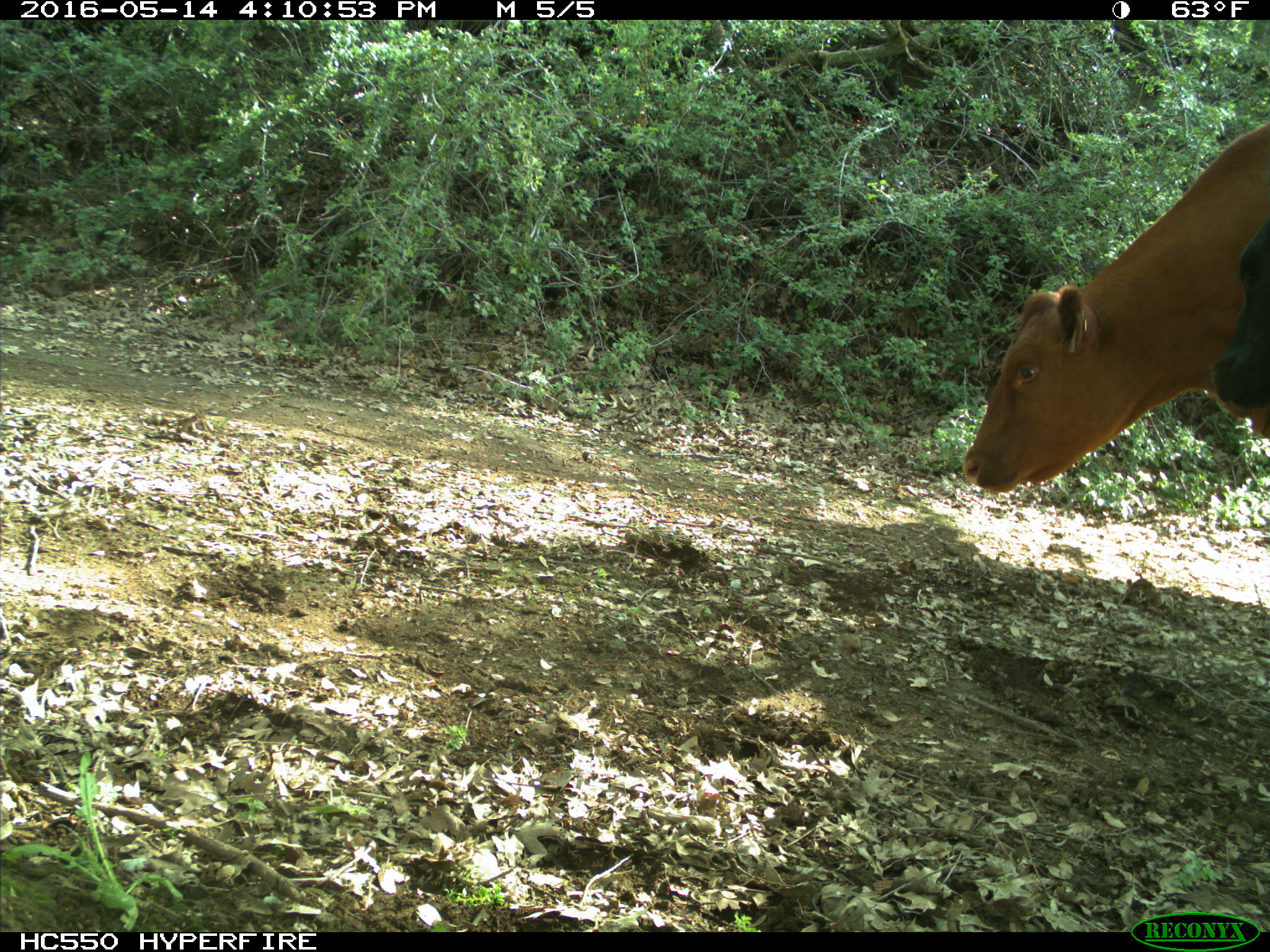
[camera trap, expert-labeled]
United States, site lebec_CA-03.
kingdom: Animalia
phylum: Chordata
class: Mammalia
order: Artiodactyla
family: Bovidae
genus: Bos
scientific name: Bos taurus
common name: domestic cow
Bos taurus (domestic cow).